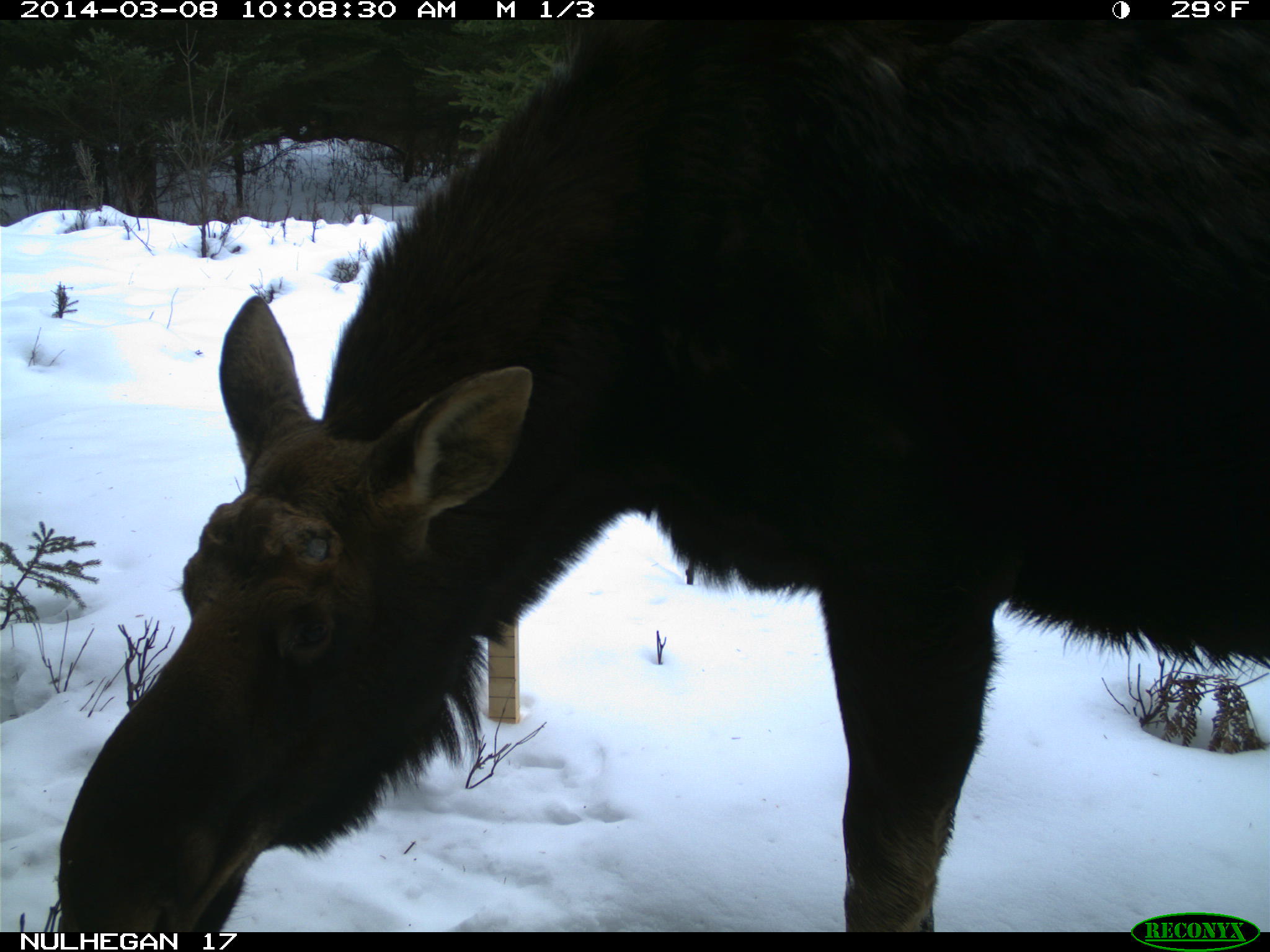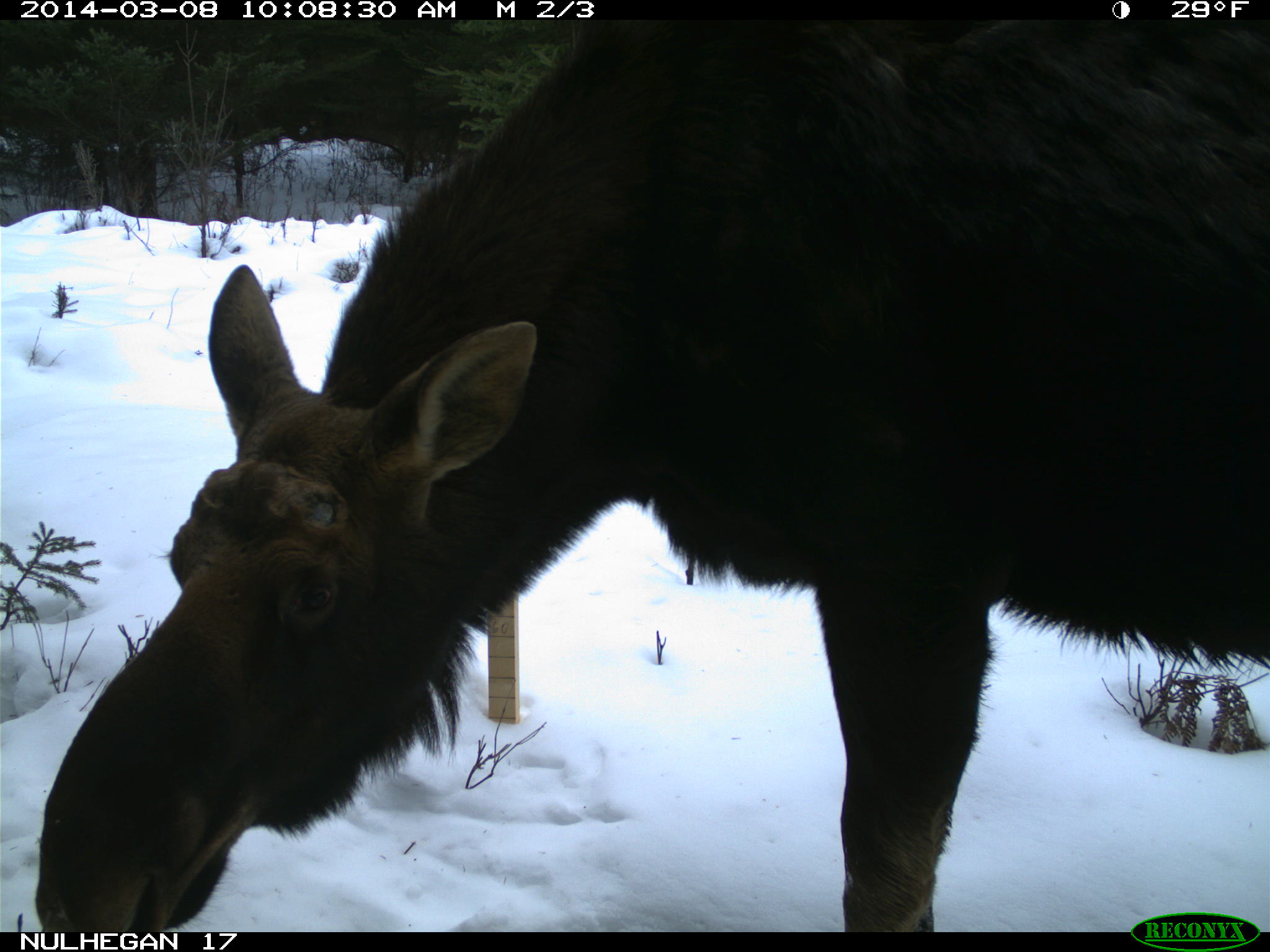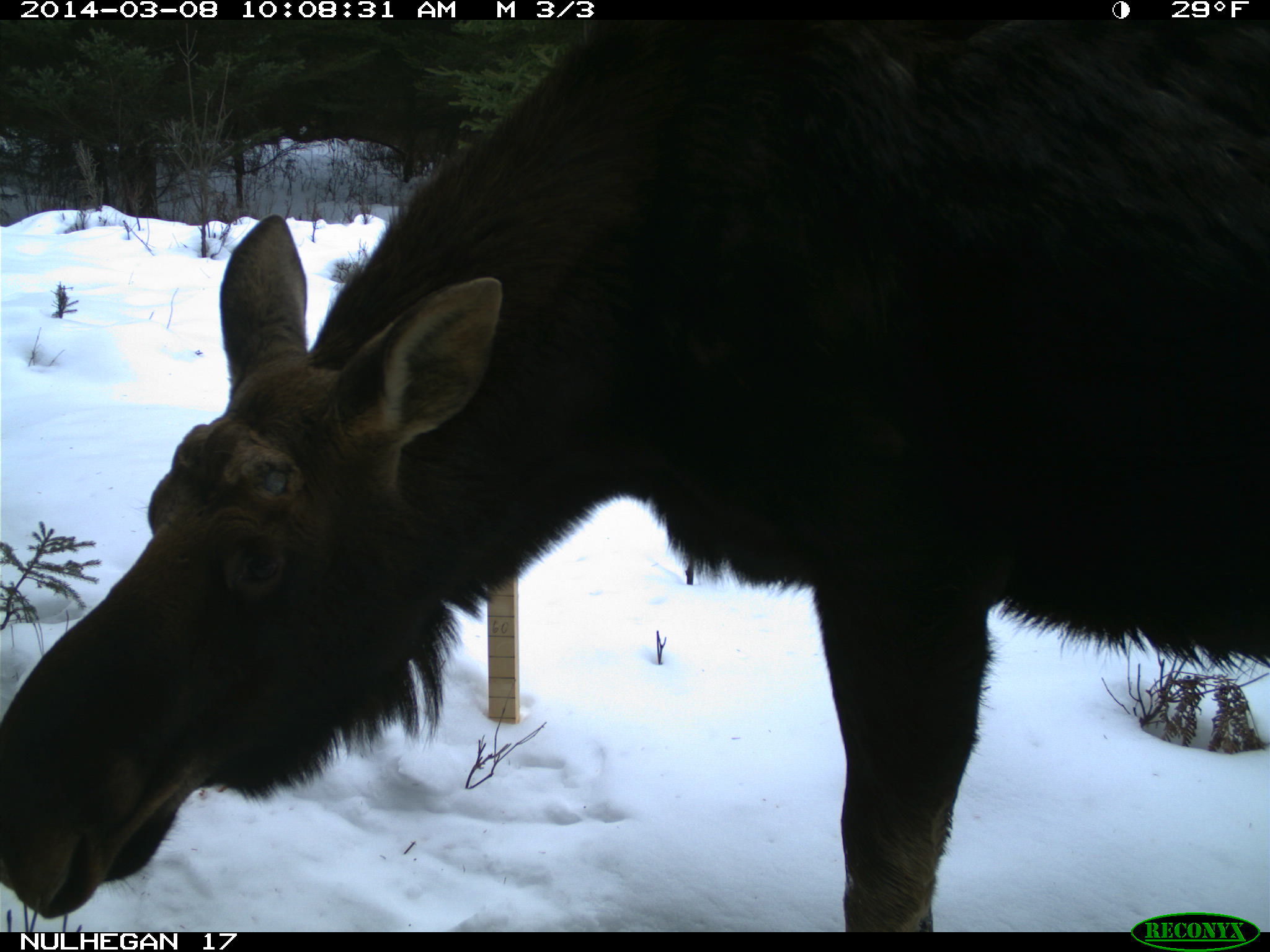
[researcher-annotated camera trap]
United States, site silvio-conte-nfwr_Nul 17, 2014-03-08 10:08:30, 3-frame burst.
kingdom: Animalia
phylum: Chordata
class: Mammalia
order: Artiodactyla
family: Cervidae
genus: Alces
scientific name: Alces alces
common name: moose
Moose (Alces alces).